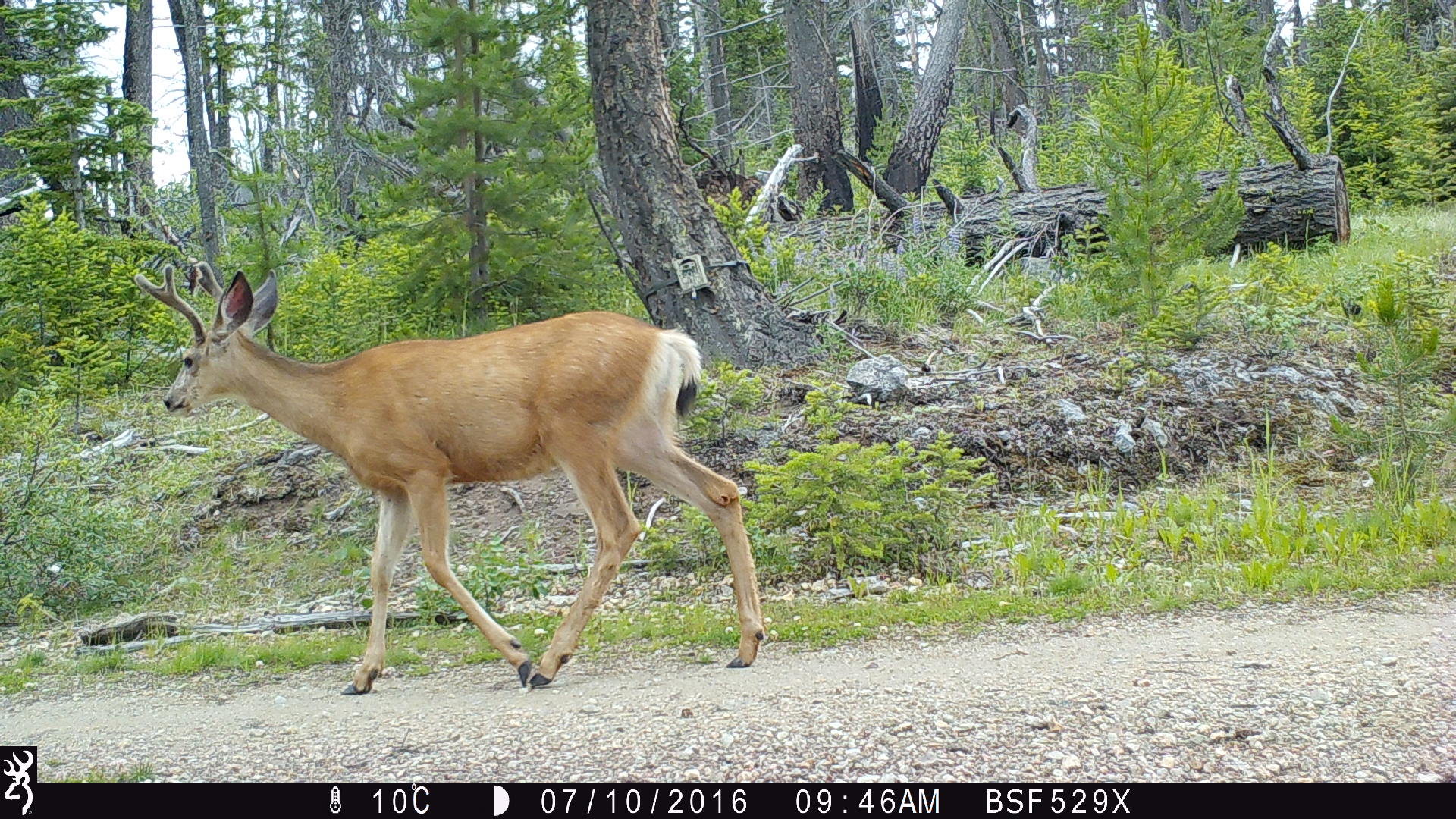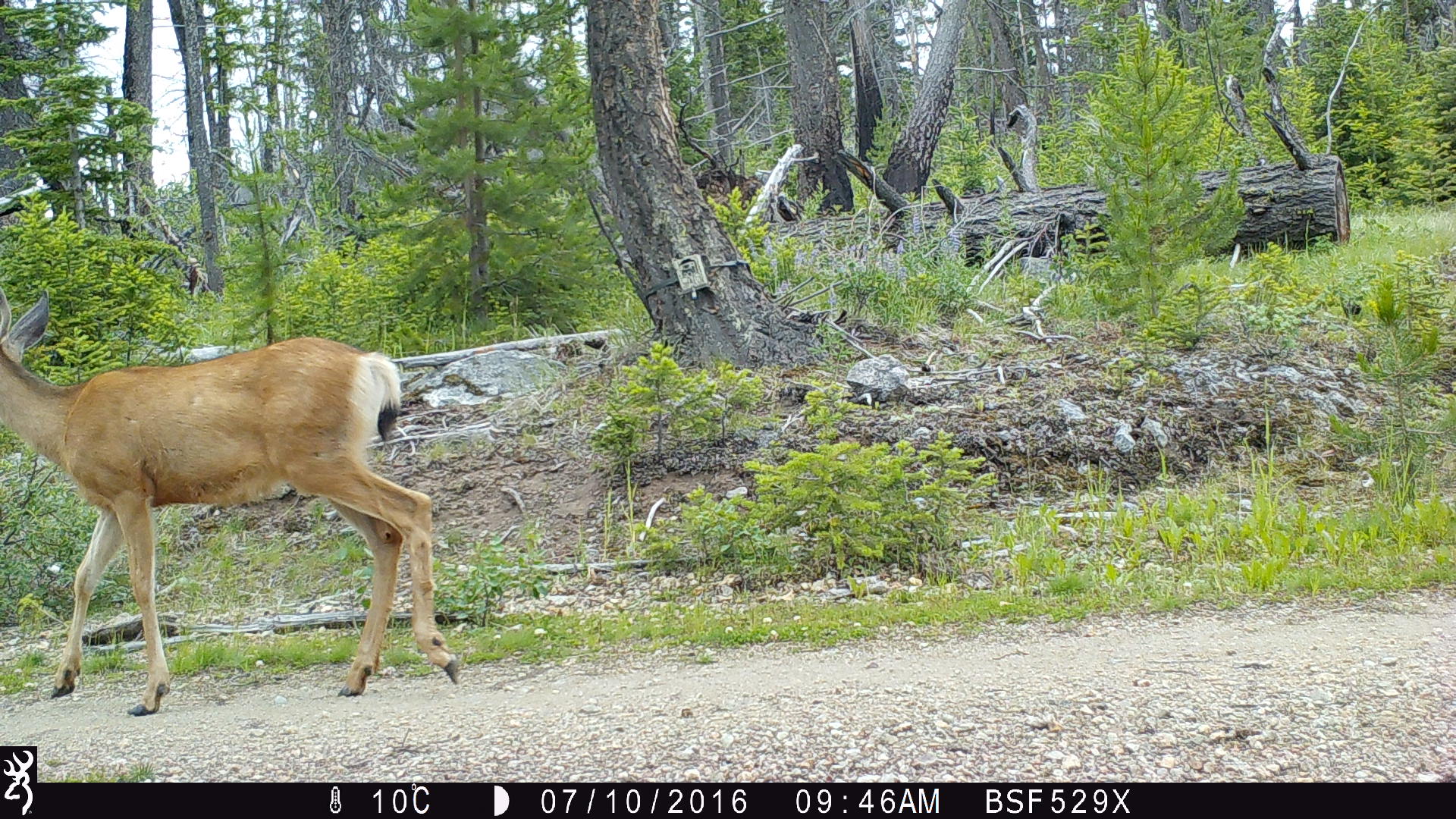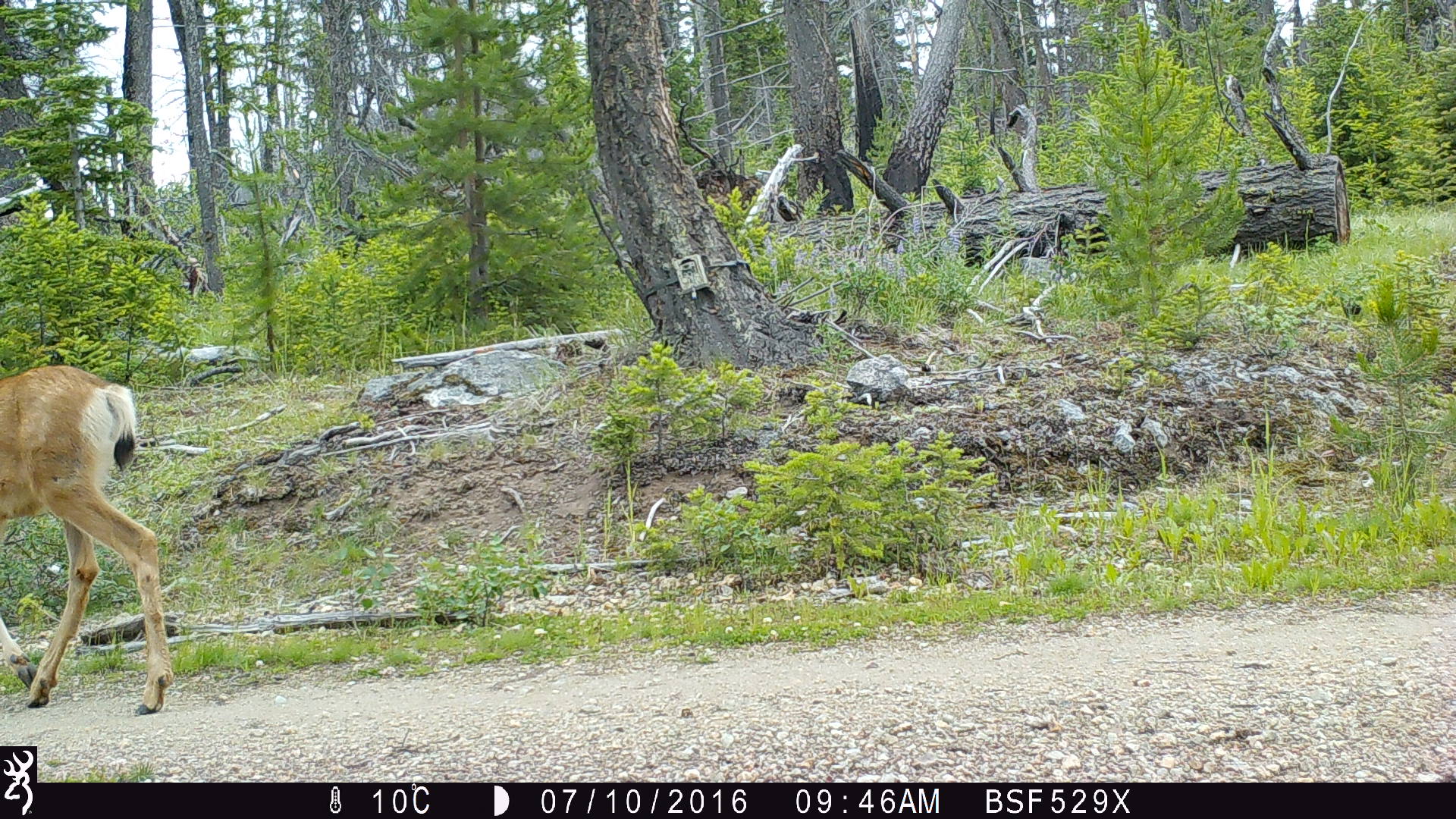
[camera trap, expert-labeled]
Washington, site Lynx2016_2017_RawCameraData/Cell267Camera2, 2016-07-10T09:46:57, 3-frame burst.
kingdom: Animalia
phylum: Chordata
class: Mammalia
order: Artiodactyla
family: Cervidae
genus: Odocoileus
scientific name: Odocoileus hemionus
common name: mule deer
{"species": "Odocoileus hemionus (mule deer)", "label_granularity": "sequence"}